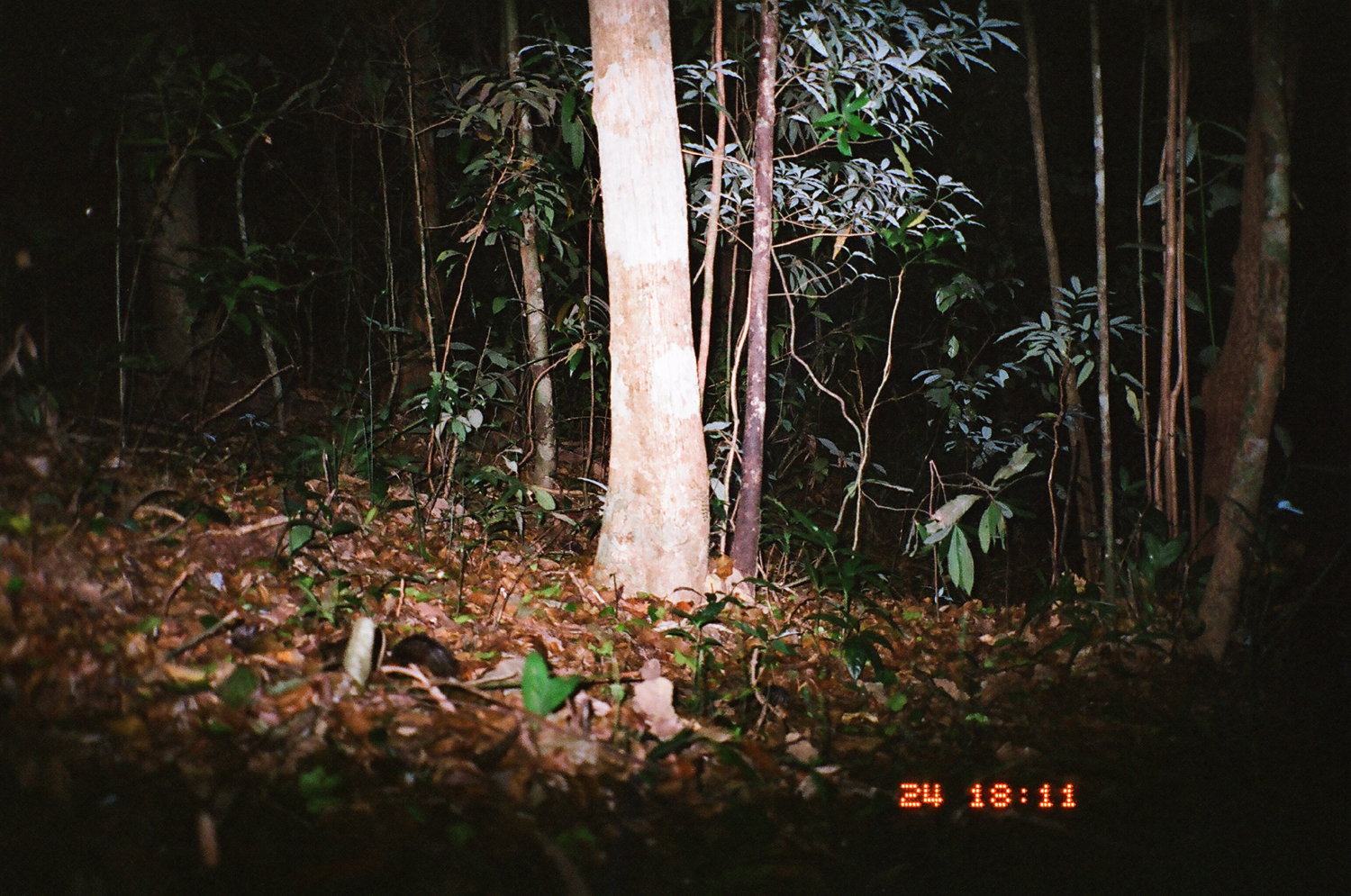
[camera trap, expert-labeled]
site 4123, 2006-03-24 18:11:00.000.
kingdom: Animalia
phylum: Chordata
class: Mammalia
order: Rodentia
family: Sciuridae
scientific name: Sciuridae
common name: squirrels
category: unknown squirrel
Unknown squirrel (squirrels) (Sciuridae), count 1.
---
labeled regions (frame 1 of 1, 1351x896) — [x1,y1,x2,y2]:
unknown squirrel: [382,632,459,679]